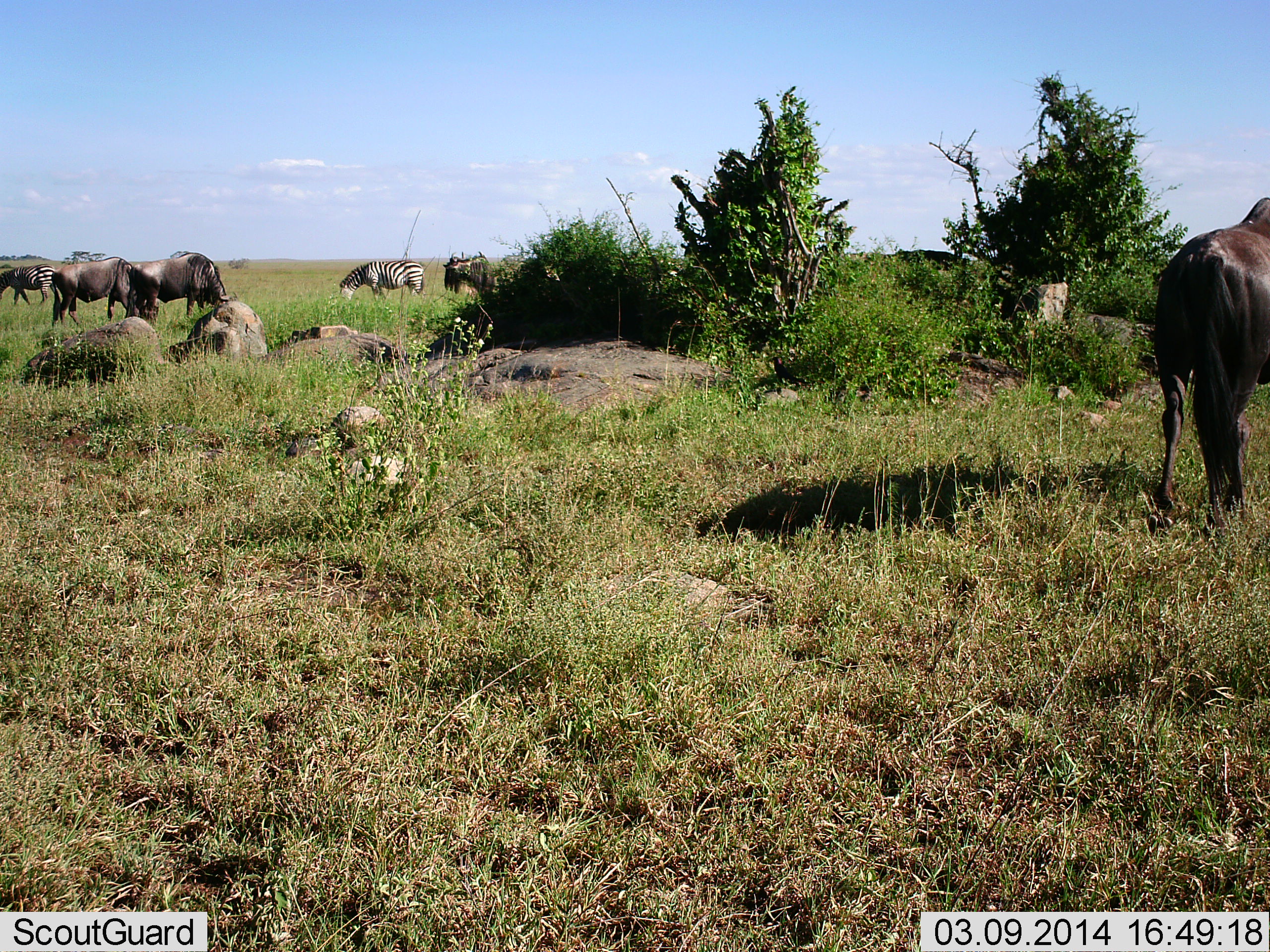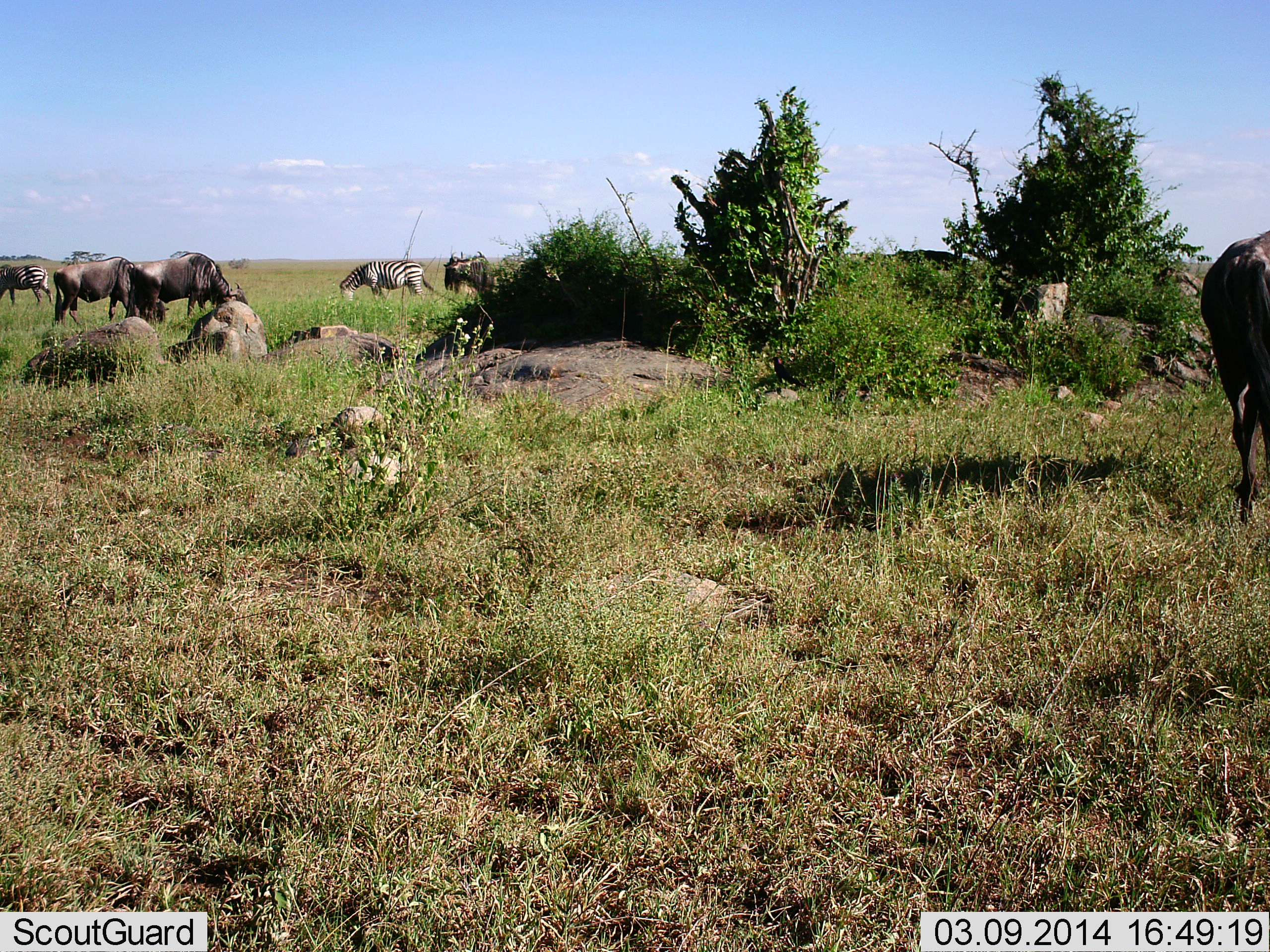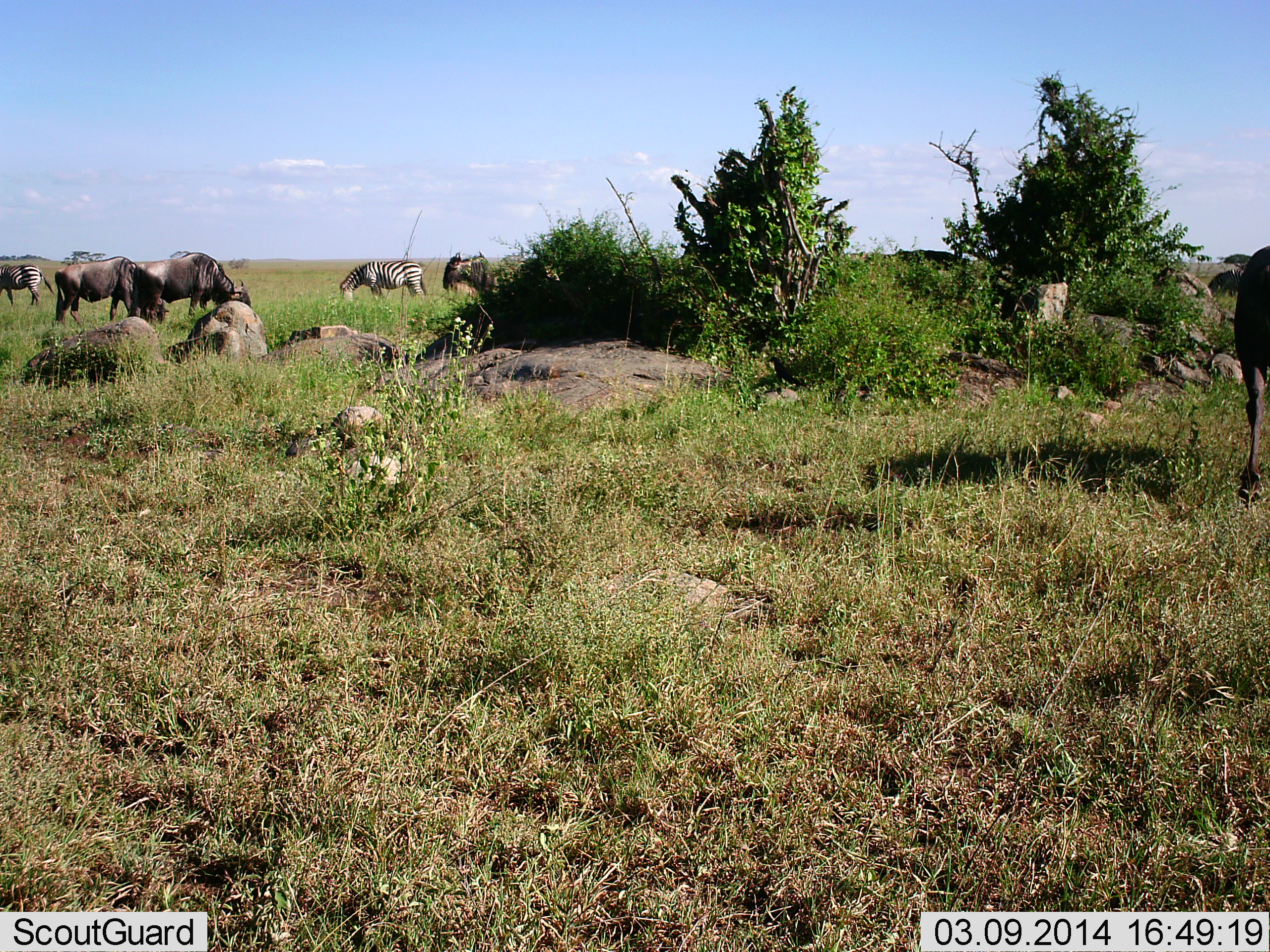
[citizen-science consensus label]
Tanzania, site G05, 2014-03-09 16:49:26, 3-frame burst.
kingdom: Animalia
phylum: Chordata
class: Mammalia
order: Artiodactyla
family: Bovidae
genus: Connochaetes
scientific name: Connochaetes taurinus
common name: blue wildebeest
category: wildebeest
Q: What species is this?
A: Wildebeest (blue wildebeest) (Connochaetes taurinus).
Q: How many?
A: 4.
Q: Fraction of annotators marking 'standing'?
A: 60%.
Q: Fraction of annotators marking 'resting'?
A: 0%.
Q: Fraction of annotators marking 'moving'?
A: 40%.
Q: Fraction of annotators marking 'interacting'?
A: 0%.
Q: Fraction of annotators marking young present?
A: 0%.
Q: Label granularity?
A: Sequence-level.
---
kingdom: Animalia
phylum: Chordata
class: Mammalia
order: Perissodactyla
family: Equidae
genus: Equus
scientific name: Equus quagga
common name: plains zebra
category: zebra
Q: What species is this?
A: Zebra (plains zebra) (Equus quagga).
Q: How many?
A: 2.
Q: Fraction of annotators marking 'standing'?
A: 50%.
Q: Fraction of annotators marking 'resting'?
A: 0%.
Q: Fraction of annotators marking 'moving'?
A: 10%.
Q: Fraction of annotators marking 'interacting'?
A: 0%.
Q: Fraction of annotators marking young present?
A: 0%.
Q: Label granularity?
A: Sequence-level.